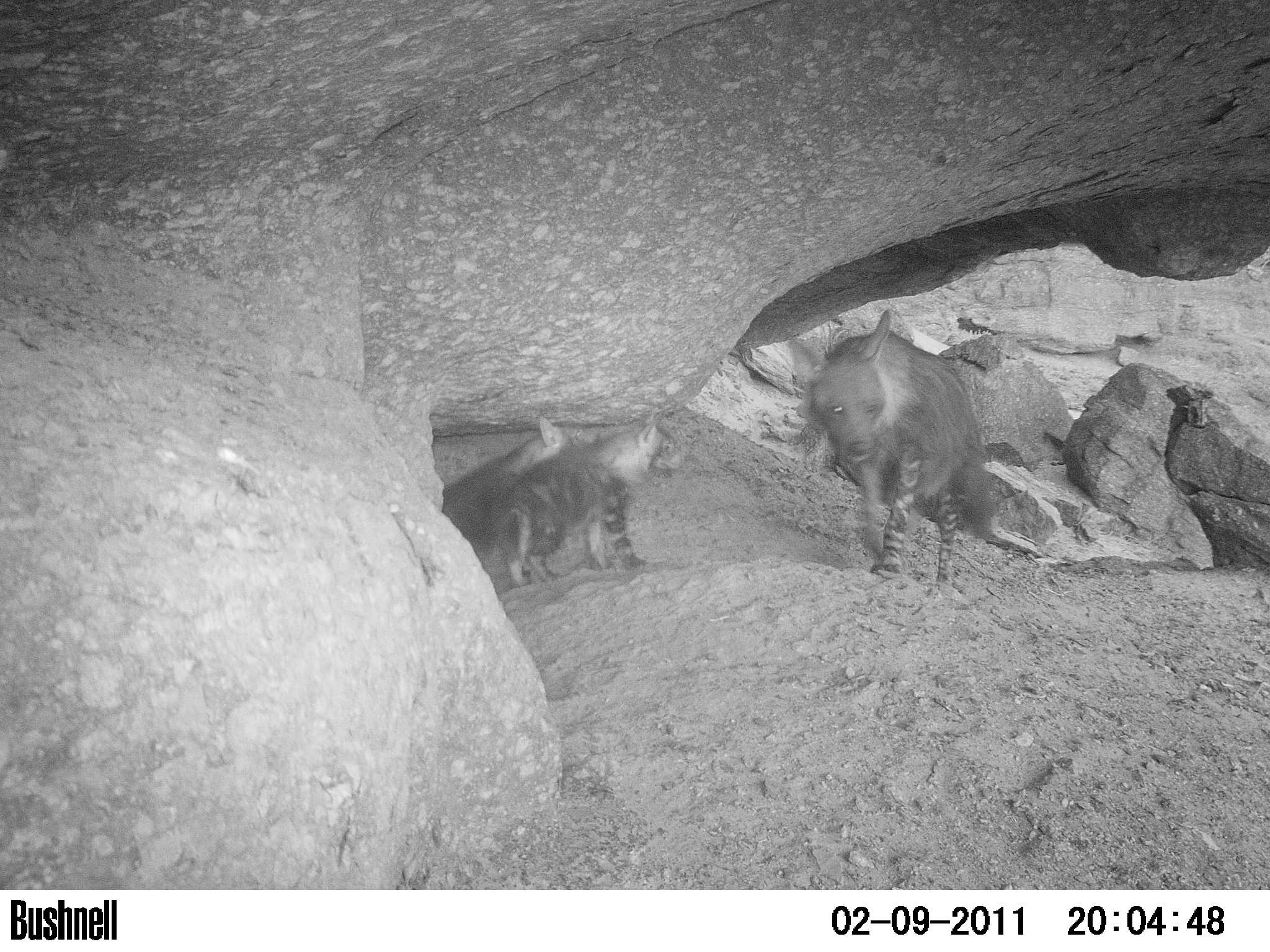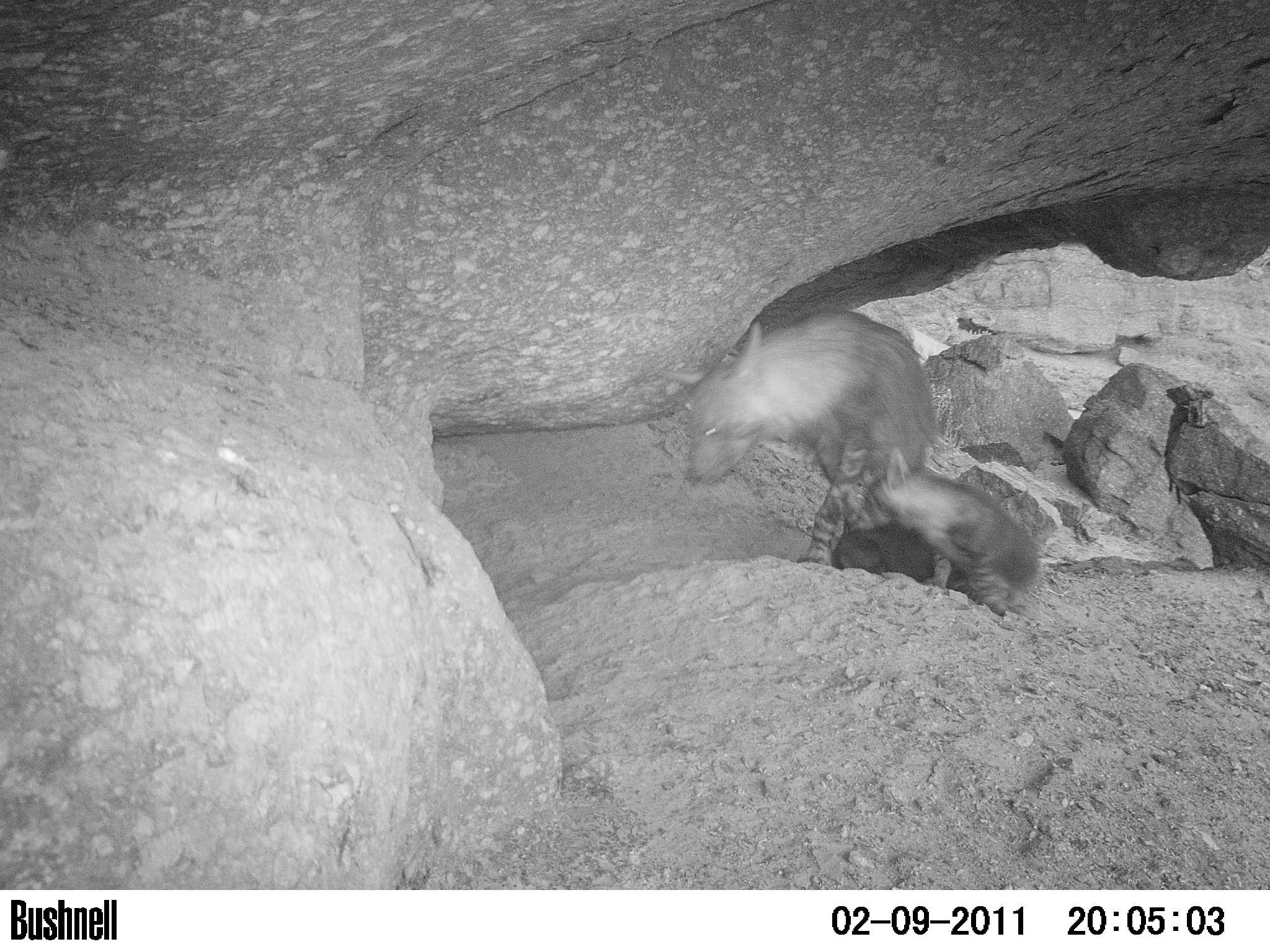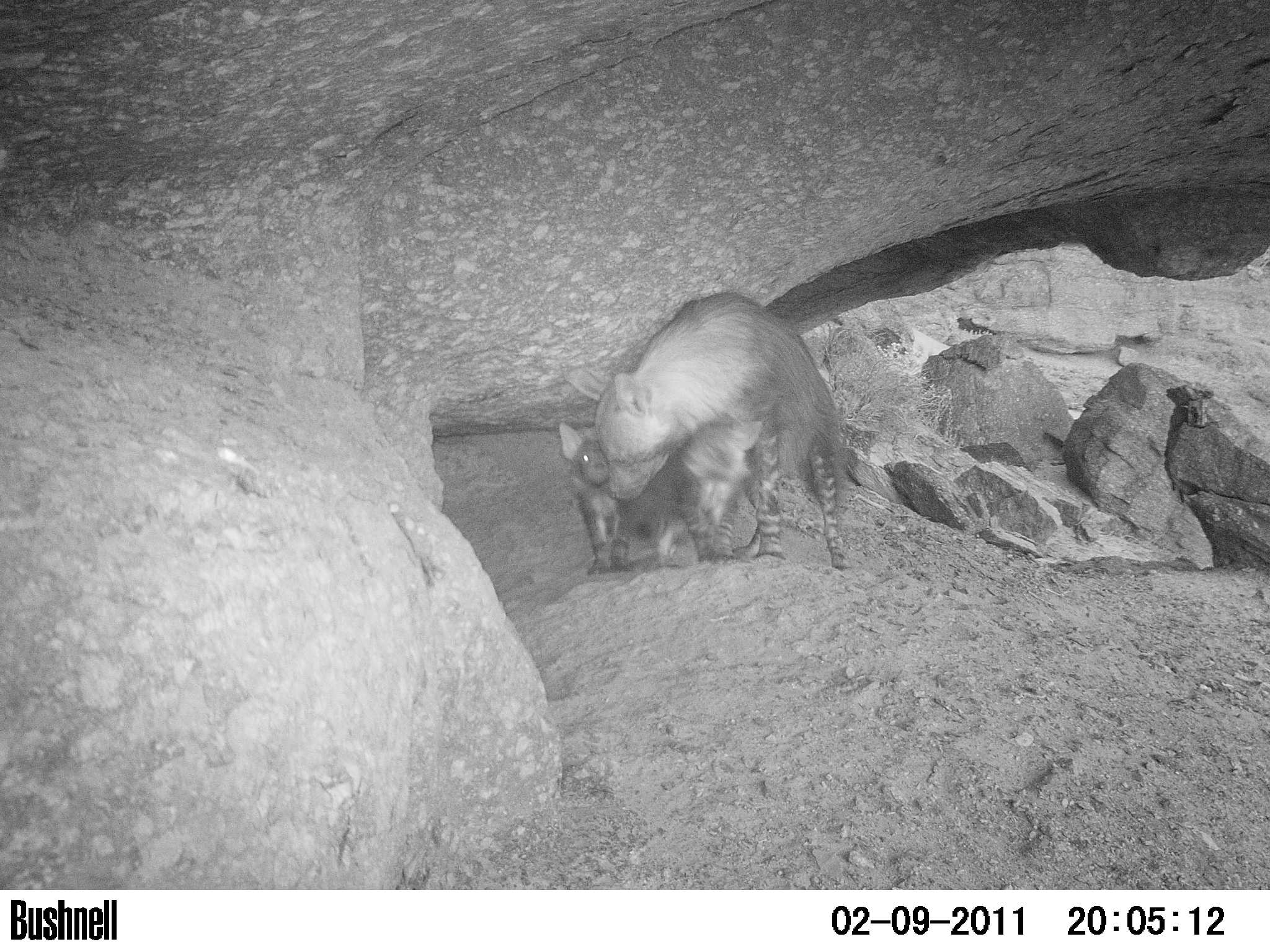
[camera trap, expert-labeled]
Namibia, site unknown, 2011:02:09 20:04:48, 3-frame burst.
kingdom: Animalia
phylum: Chordata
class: Mammalia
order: Carnivora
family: Hyaenidae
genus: Parahyaena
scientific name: Parahyaena brunnea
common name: brown hyena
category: hyaena brunnea